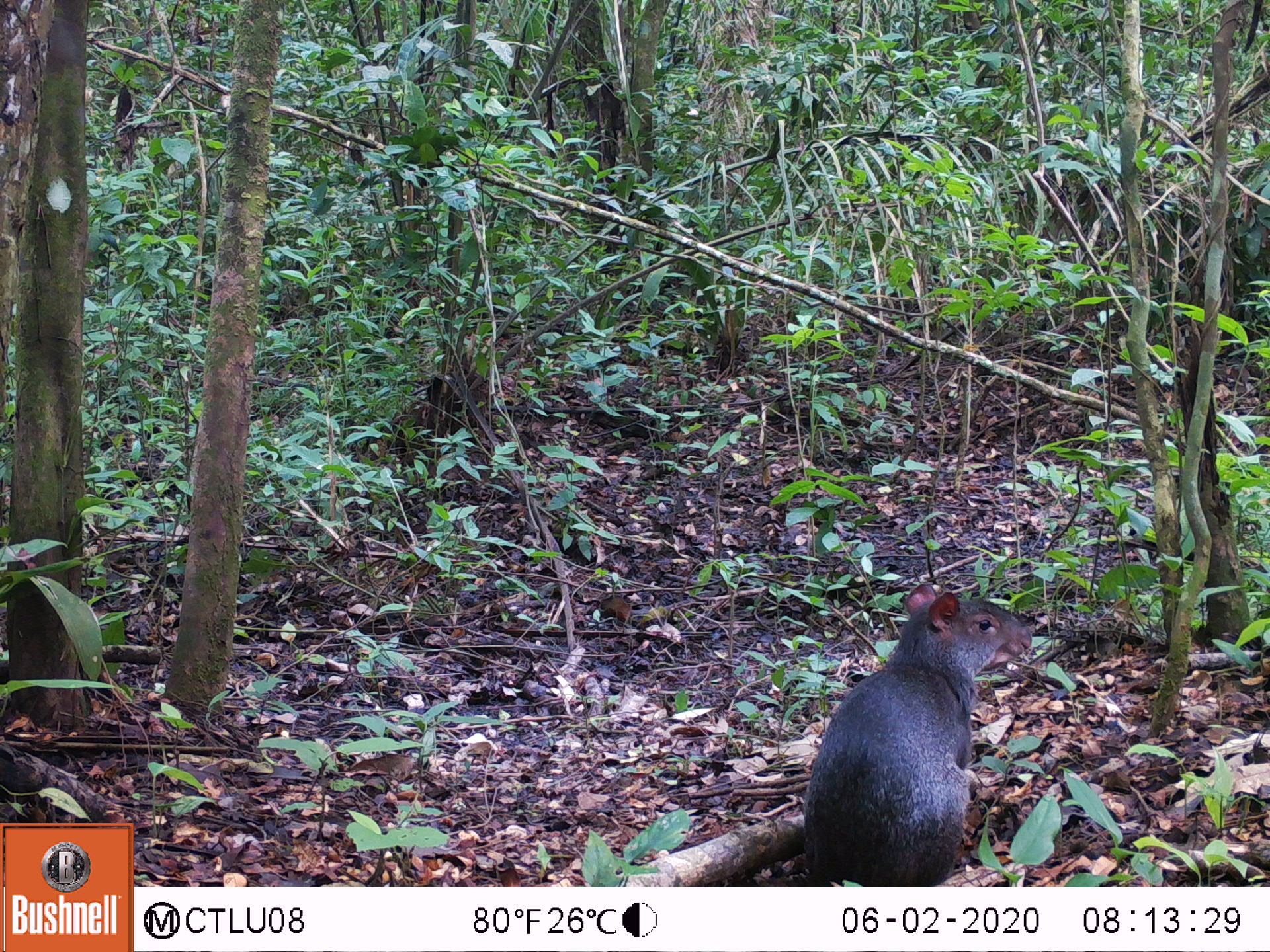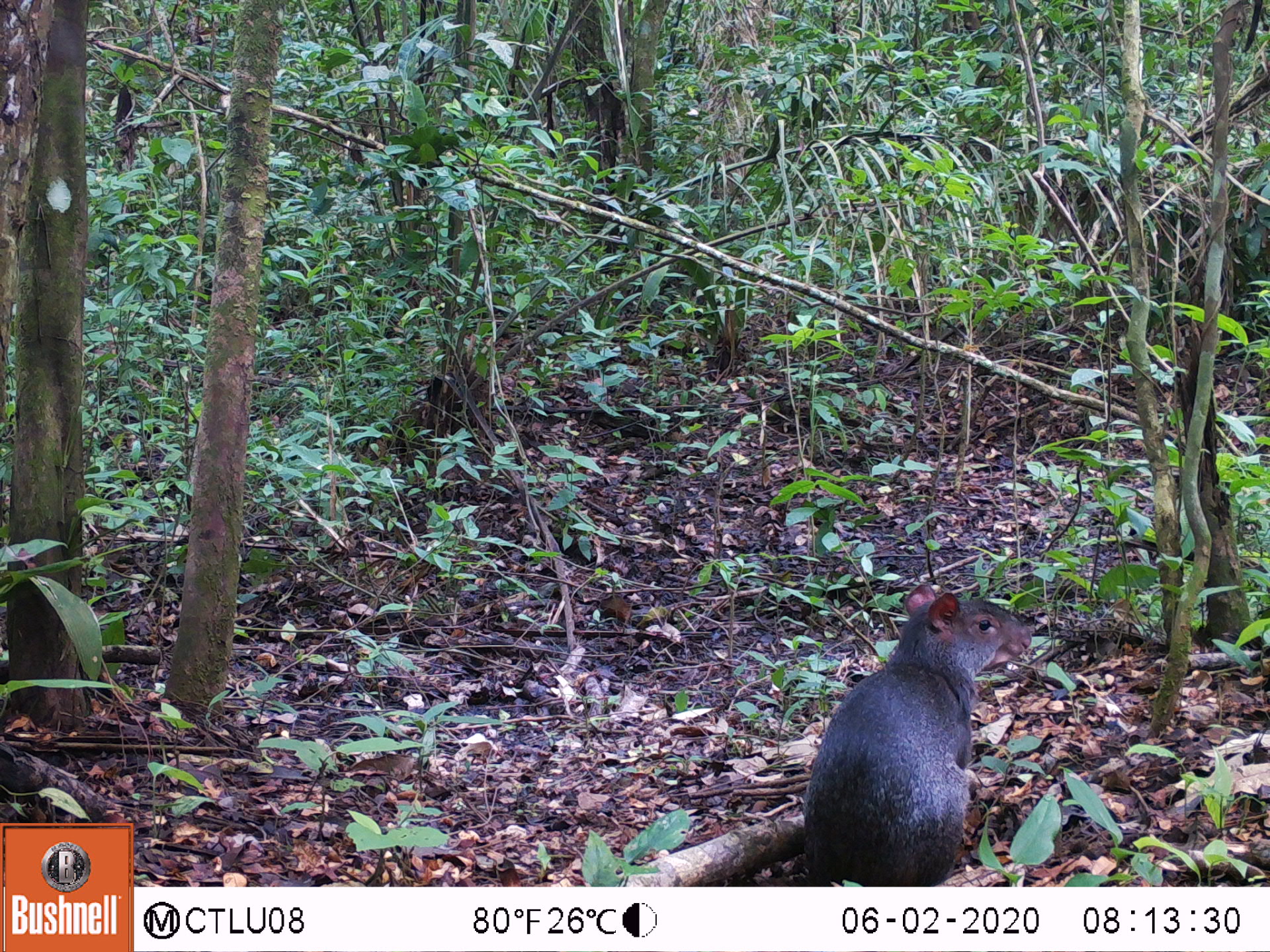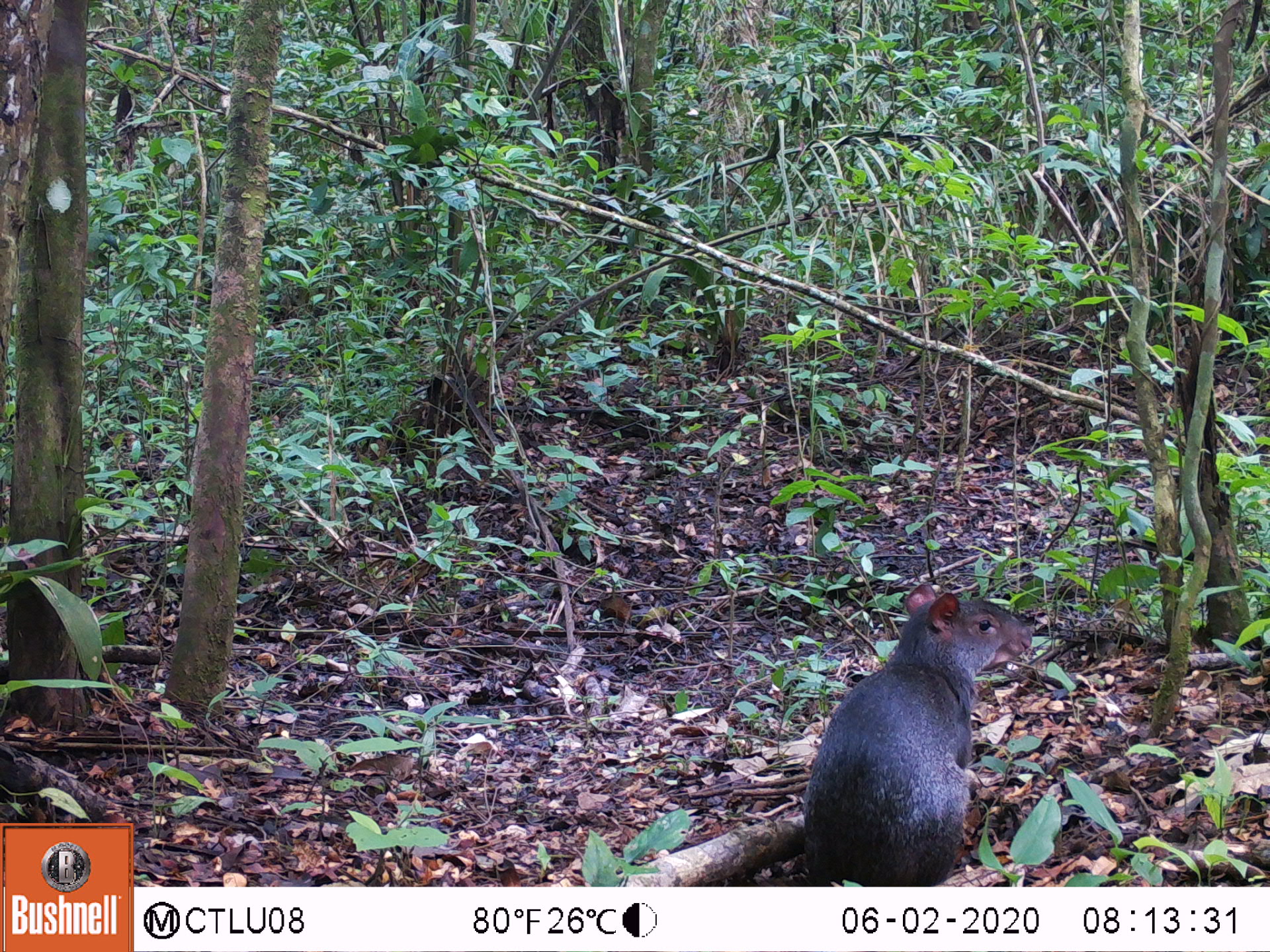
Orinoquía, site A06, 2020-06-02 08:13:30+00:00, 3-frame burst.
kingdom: Animalia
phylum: Chordata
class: Mammalia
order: Rodentia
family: Dasyproctidae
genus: Dasyprocta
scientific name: Dasyprocta fuliginosa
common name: black agouti